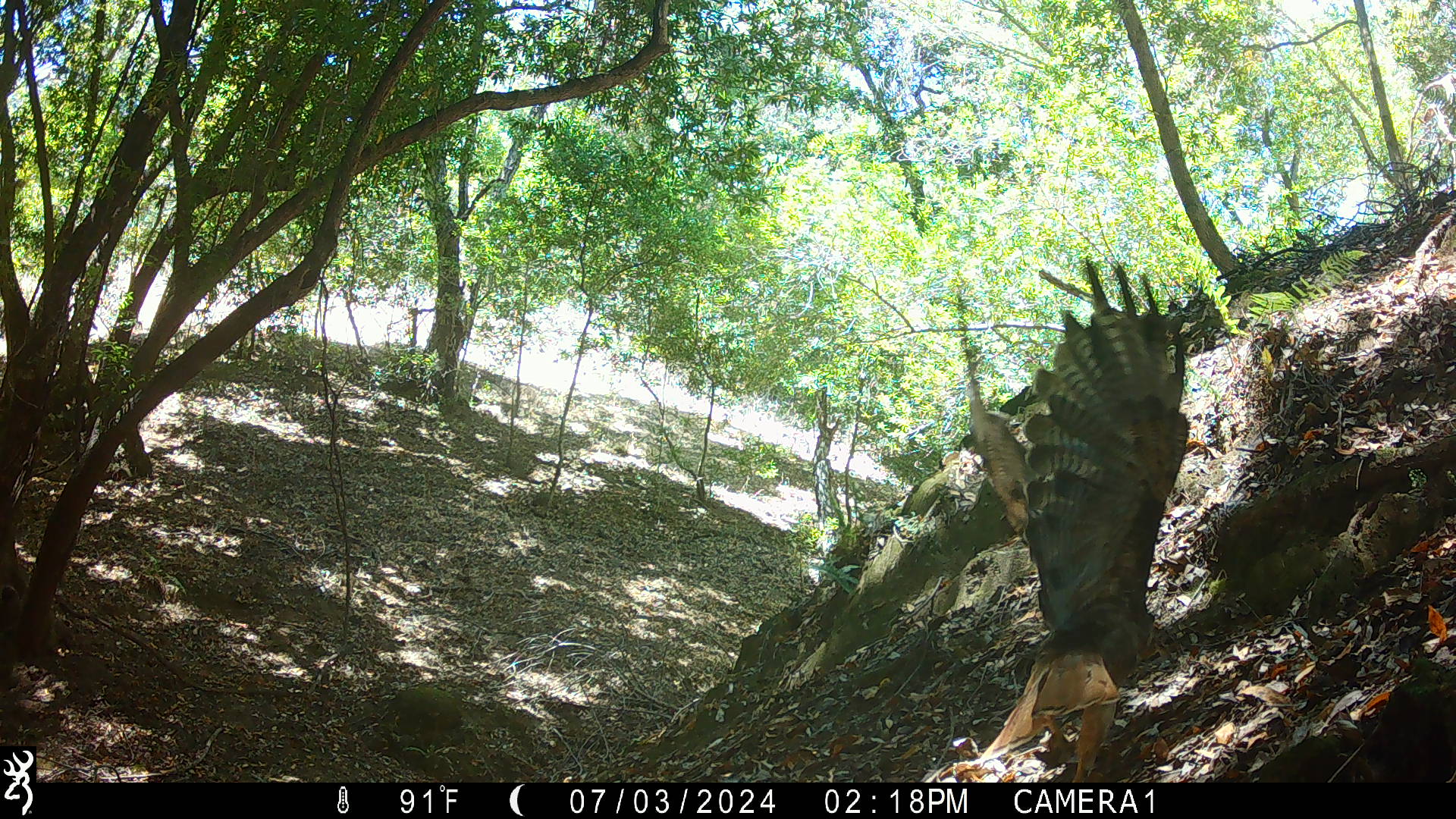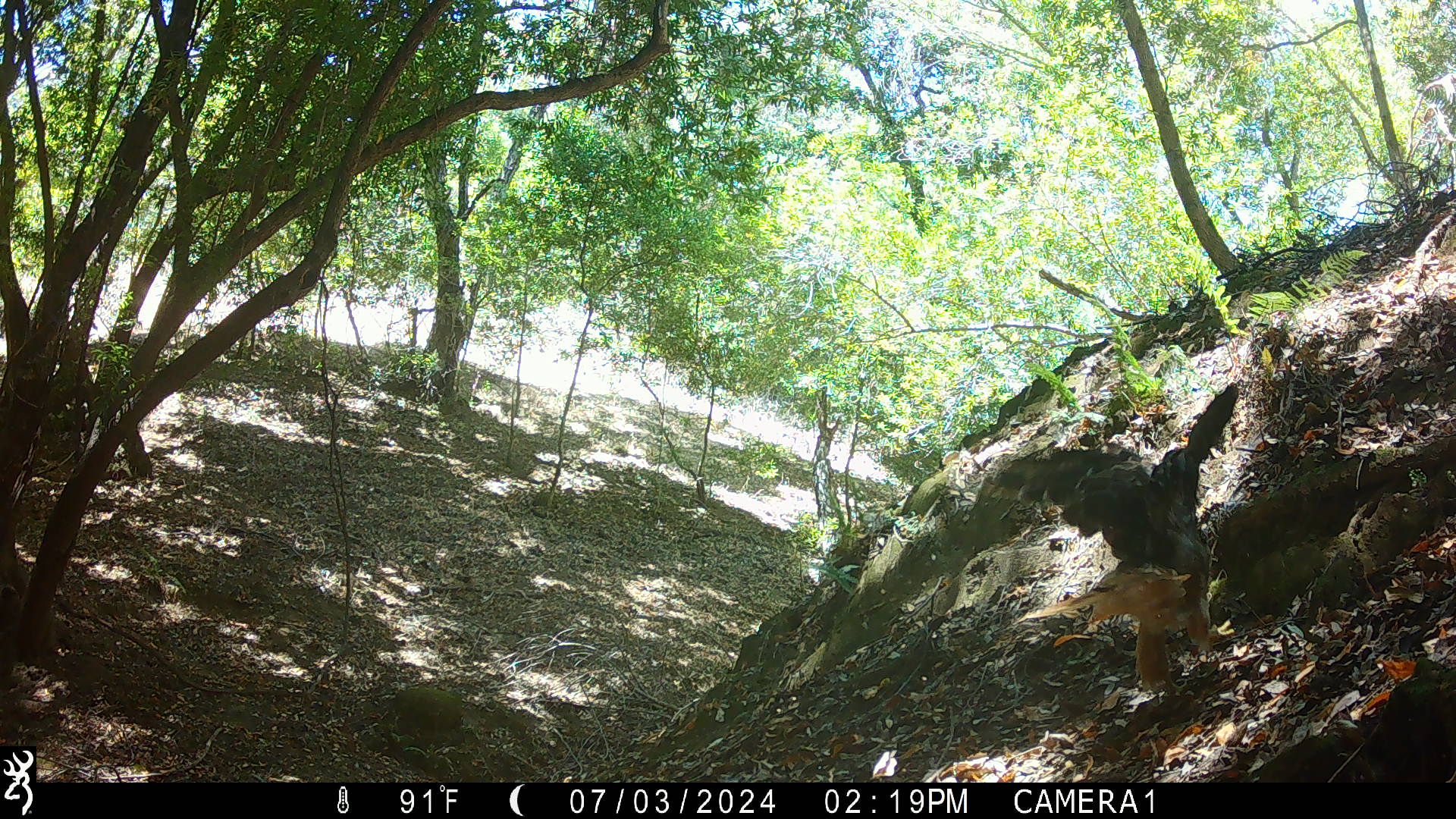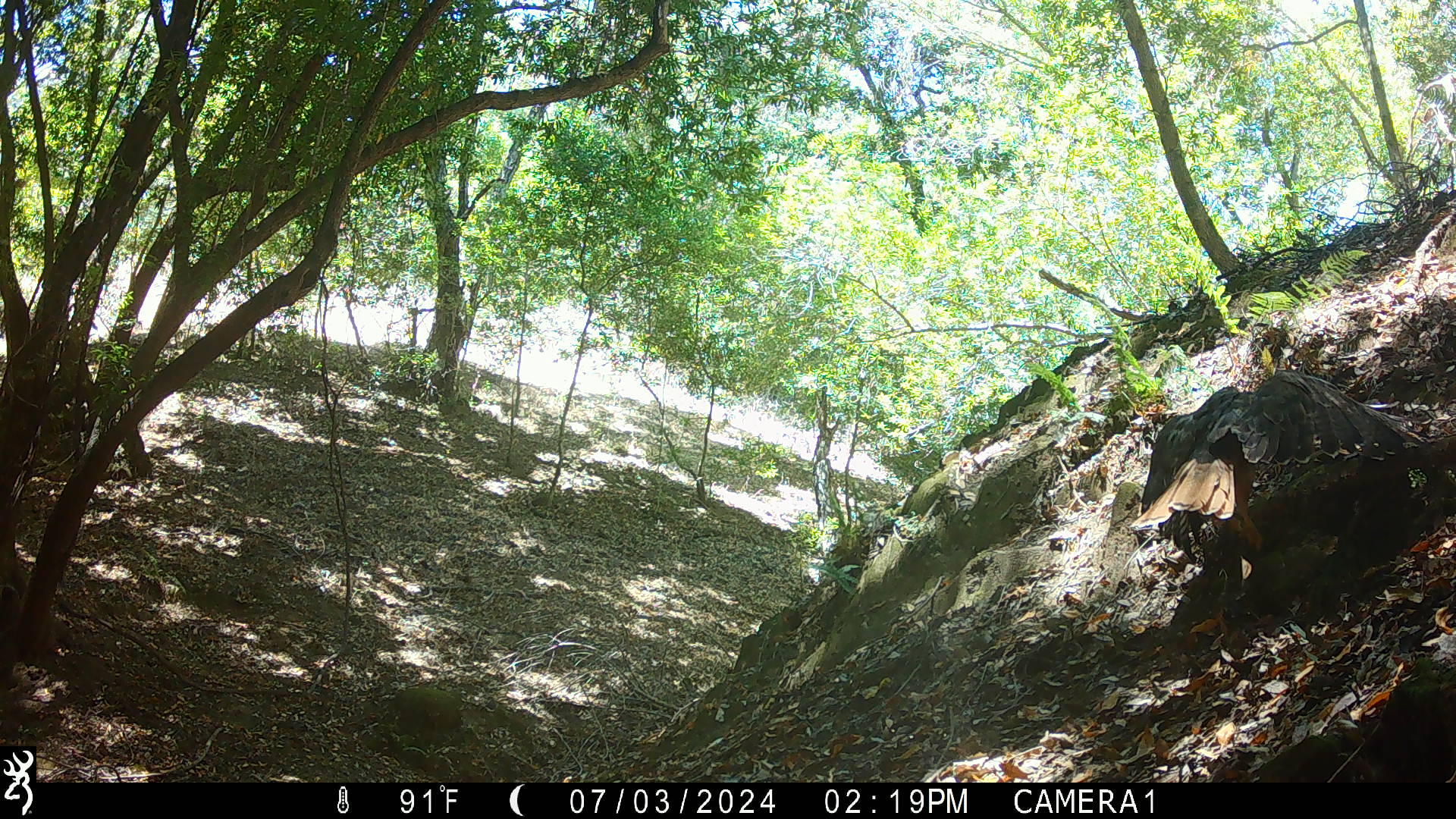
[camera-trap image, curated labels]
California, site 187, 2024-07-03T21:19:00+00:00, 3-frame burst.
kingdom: Animalia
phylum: Chordata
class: Aves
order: Accipitriformes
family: Accipitridae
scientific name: Accipitridae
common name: hawk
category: unknown hawk